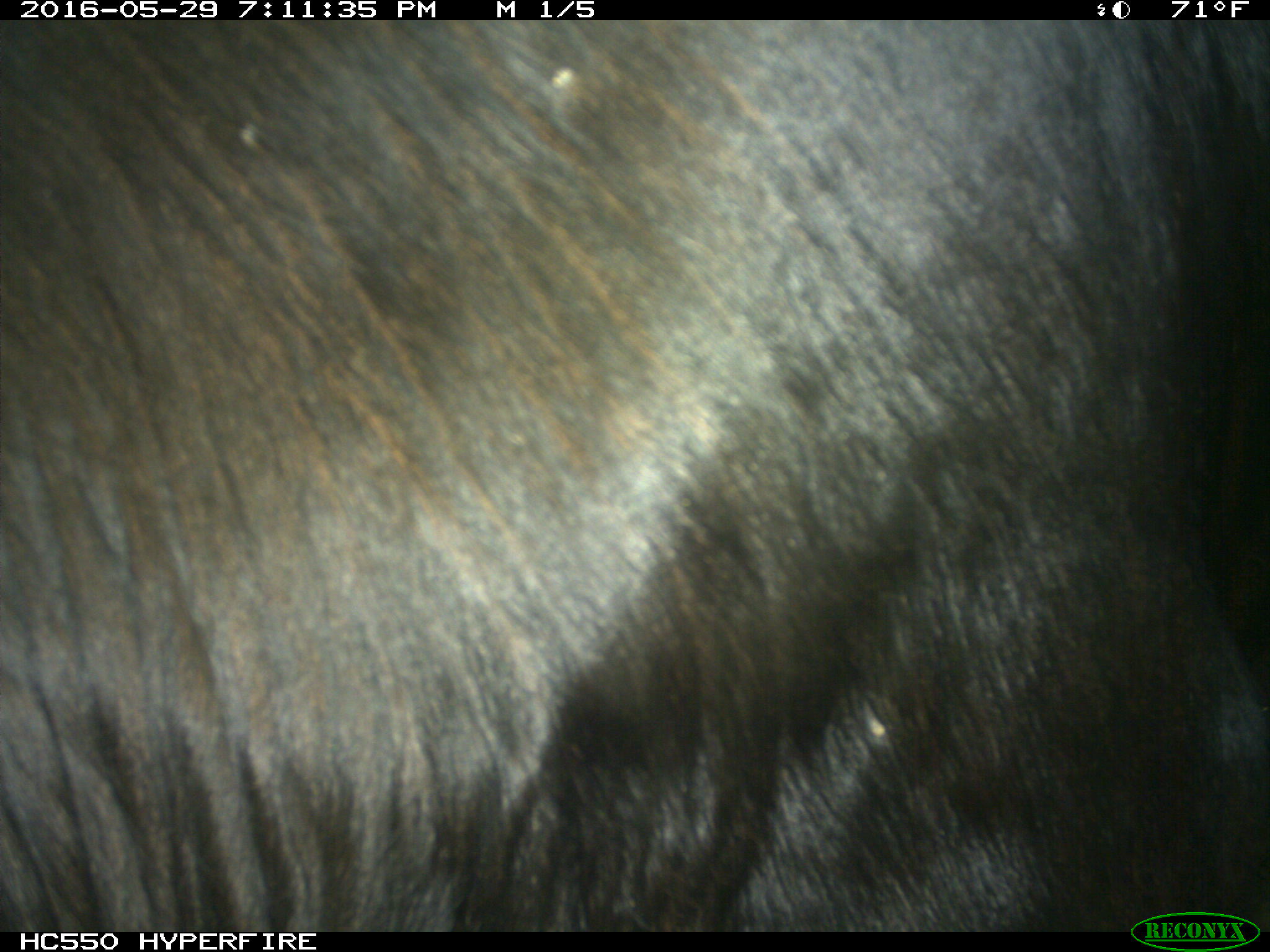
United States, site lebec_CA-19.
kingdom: Animalia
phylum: Chordata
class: Mammalia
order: Artiodactyla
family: Bovidae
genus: Bos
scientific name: Bos taurus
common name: domestic cow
Bos taurus (domestic cow).